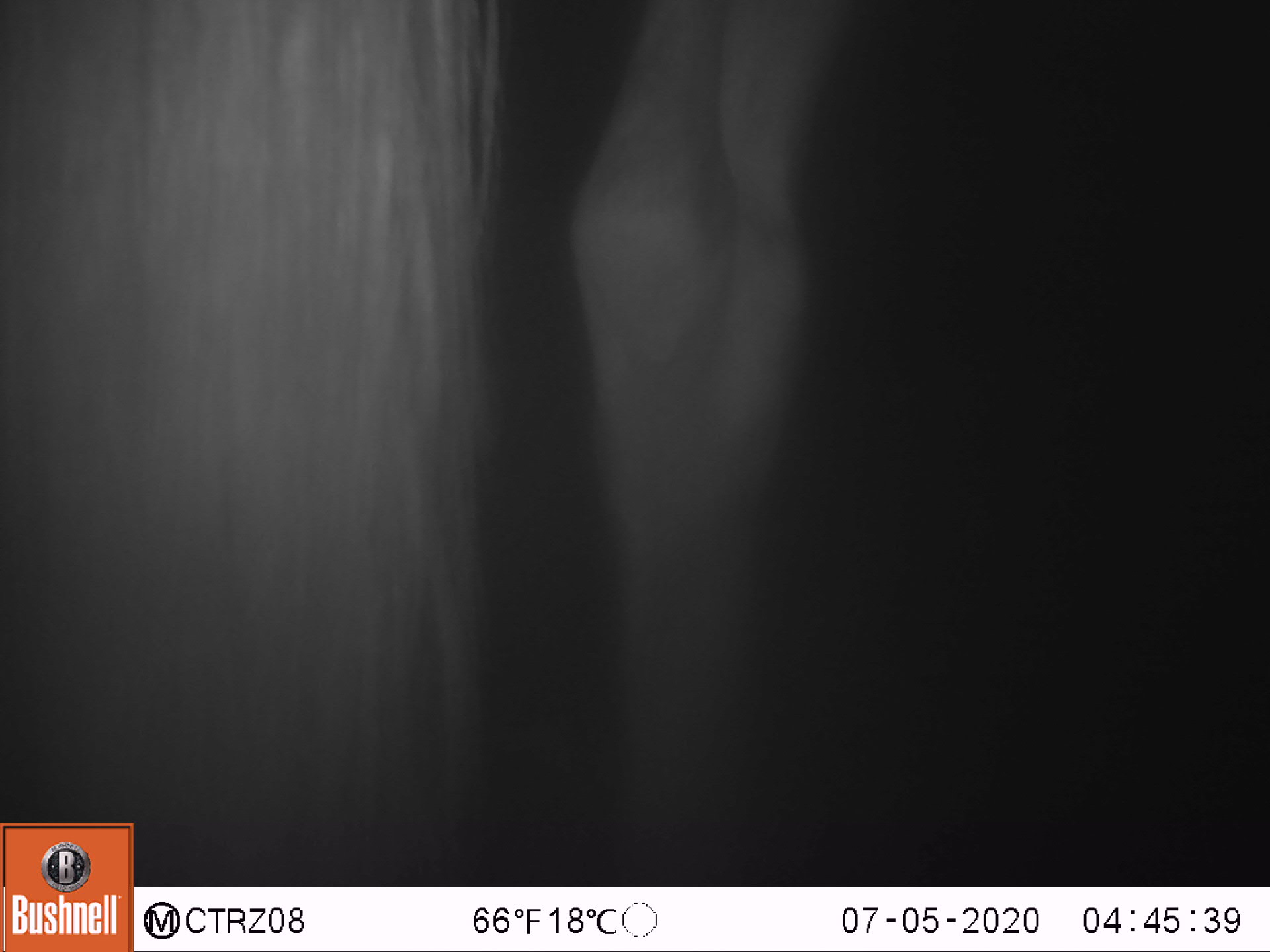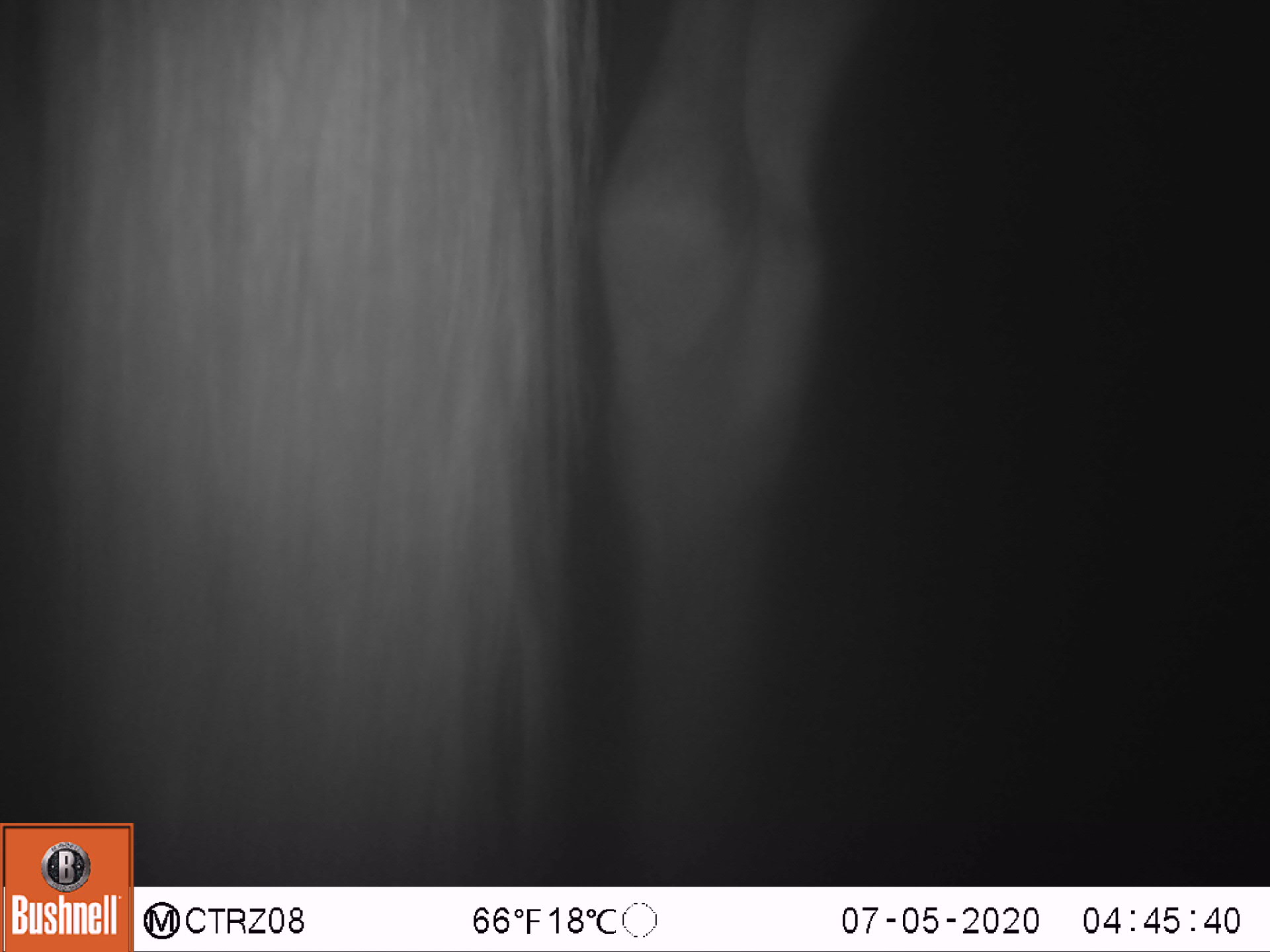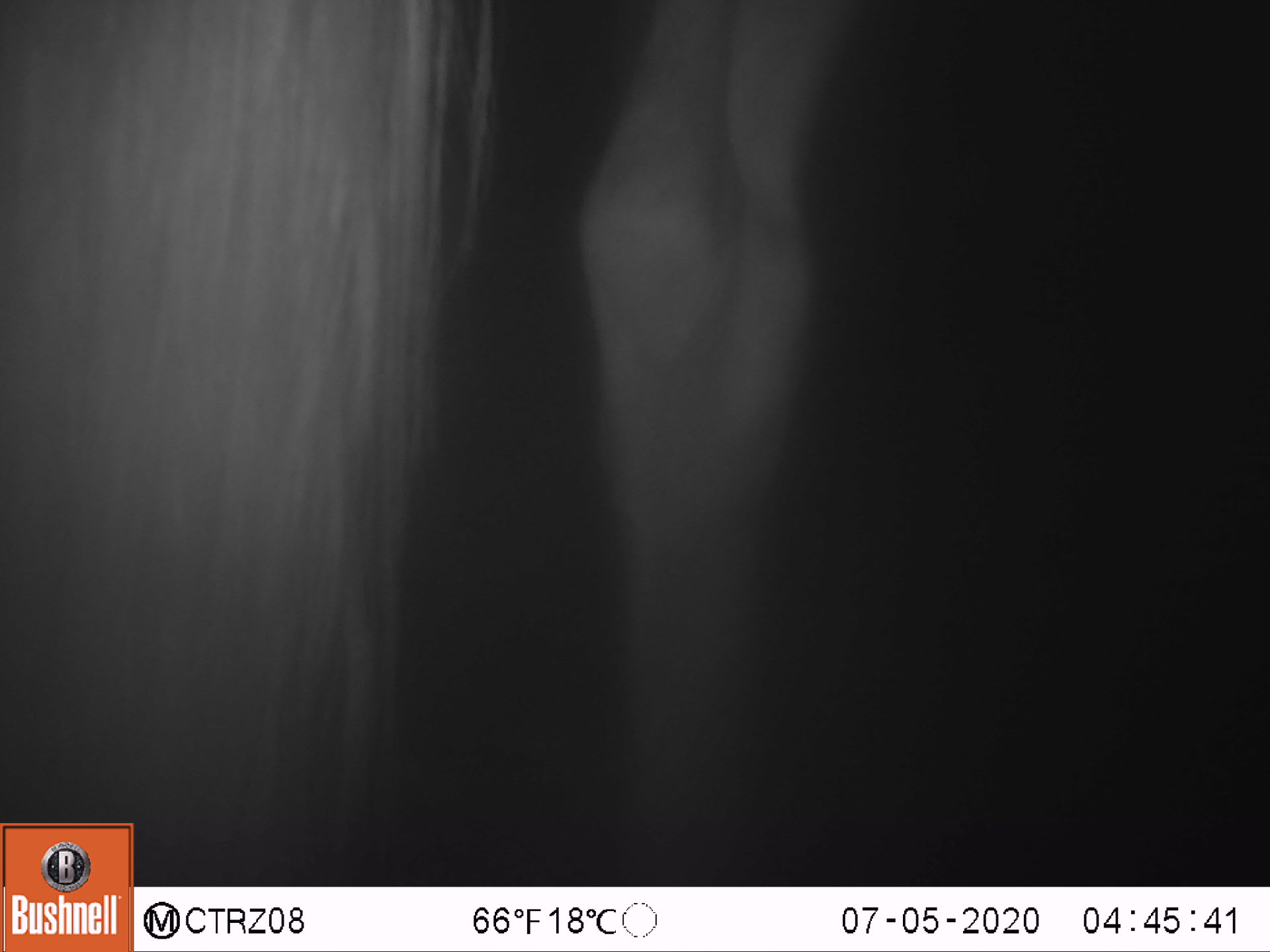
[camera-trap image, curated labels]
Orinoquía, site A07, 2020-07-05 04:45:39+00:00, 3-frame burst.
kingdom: Animalia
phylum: Chordata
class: Mammalia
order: Perissodactyla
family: Equidae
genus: Equus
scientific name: Equus caballus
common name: domestic horse